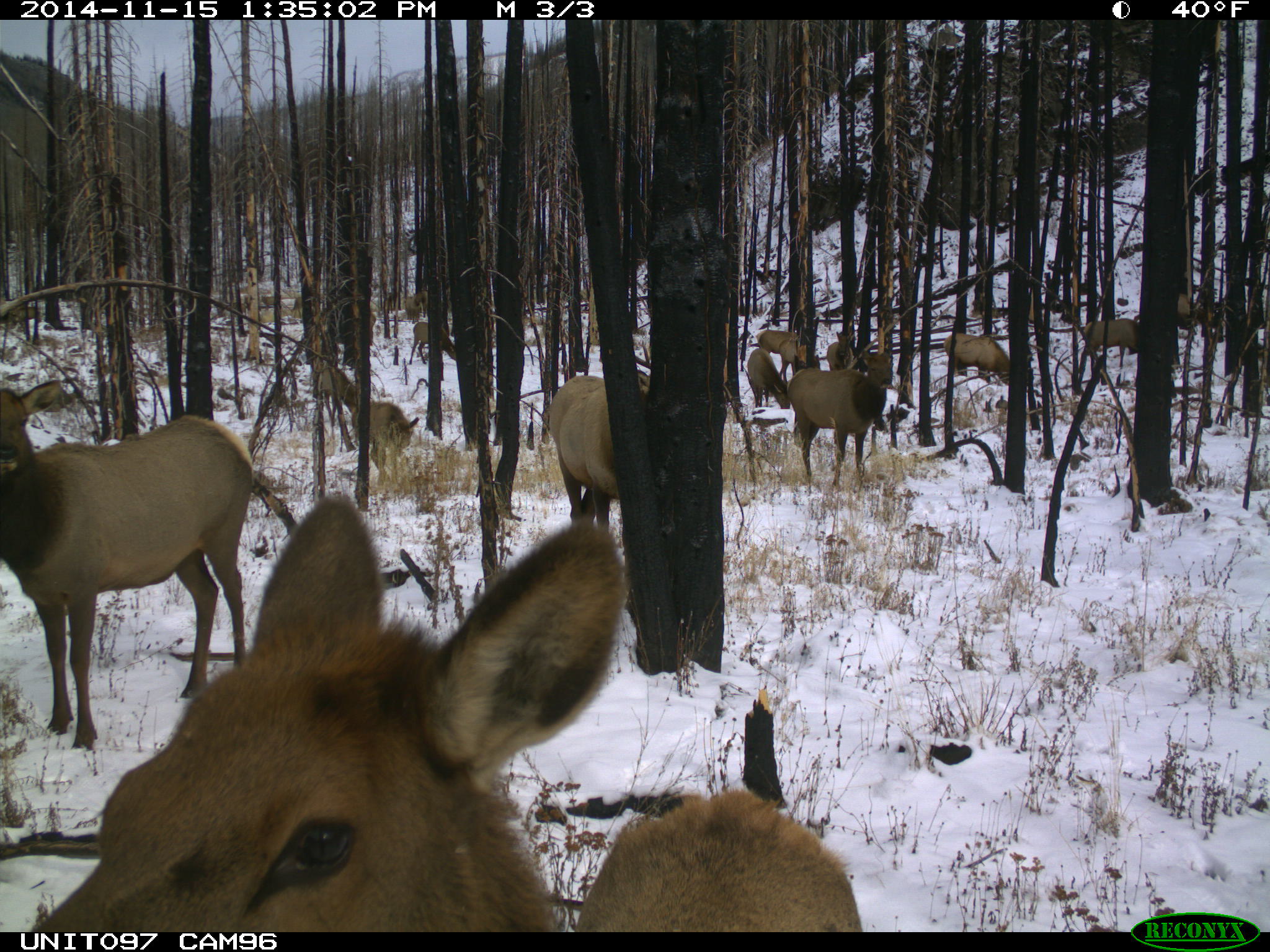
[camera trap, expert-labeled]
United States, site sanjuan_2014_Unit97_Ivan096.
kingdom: Animalia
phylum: Chordata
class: Mammalia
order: Artiodactyla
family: Cervidae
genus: Cervus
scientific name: Cervus elaphus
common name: red deer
Cervus elaphus (red deer).